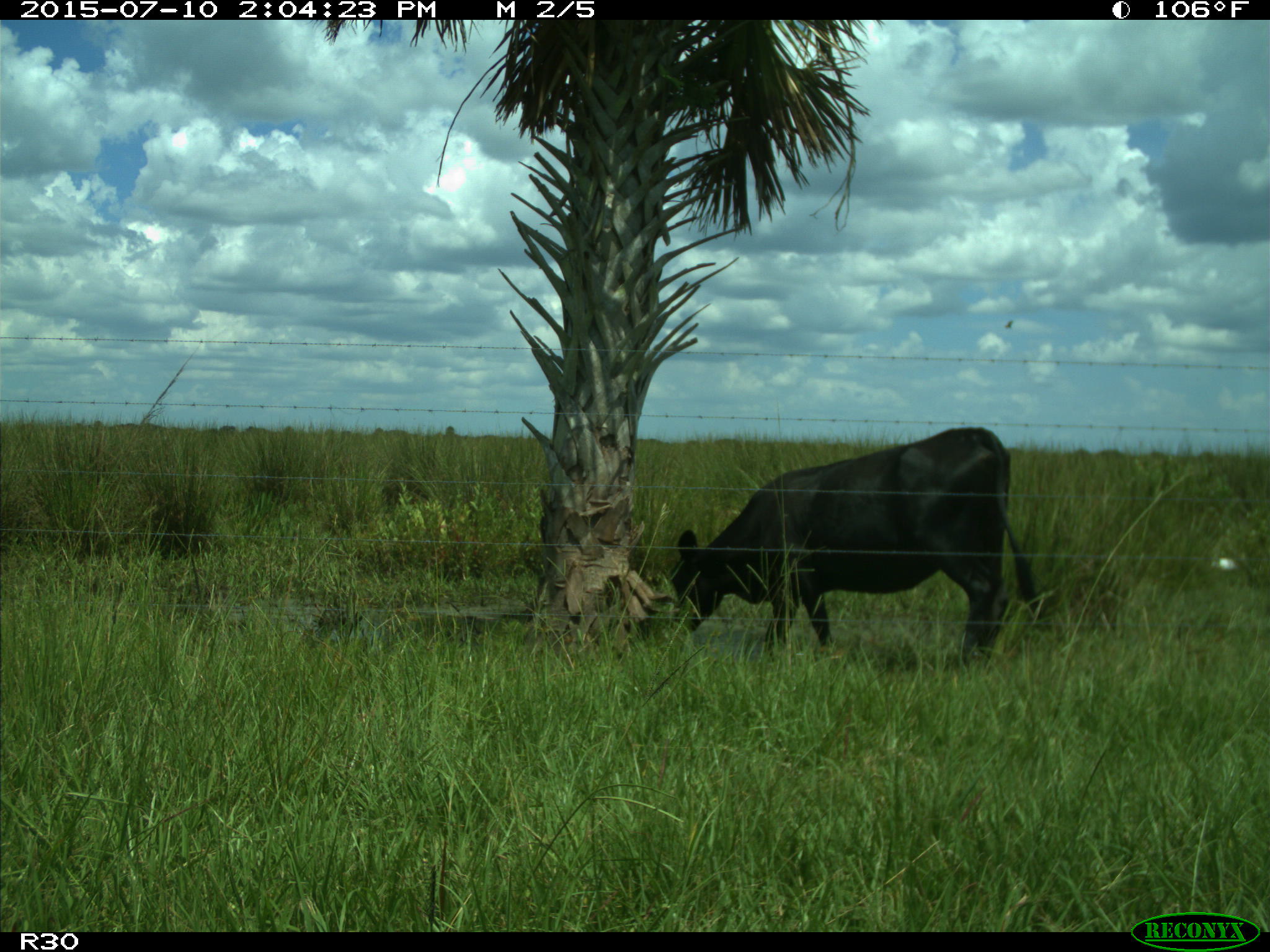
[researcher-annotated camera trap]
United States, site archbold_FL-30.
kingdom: Animalia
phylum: Chordata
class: Mammalia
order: Artiodactyla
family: Bovidae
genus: Bos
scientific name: Bos taurus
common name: domestic cow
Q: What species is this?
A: Bos taurus (domestic cow).